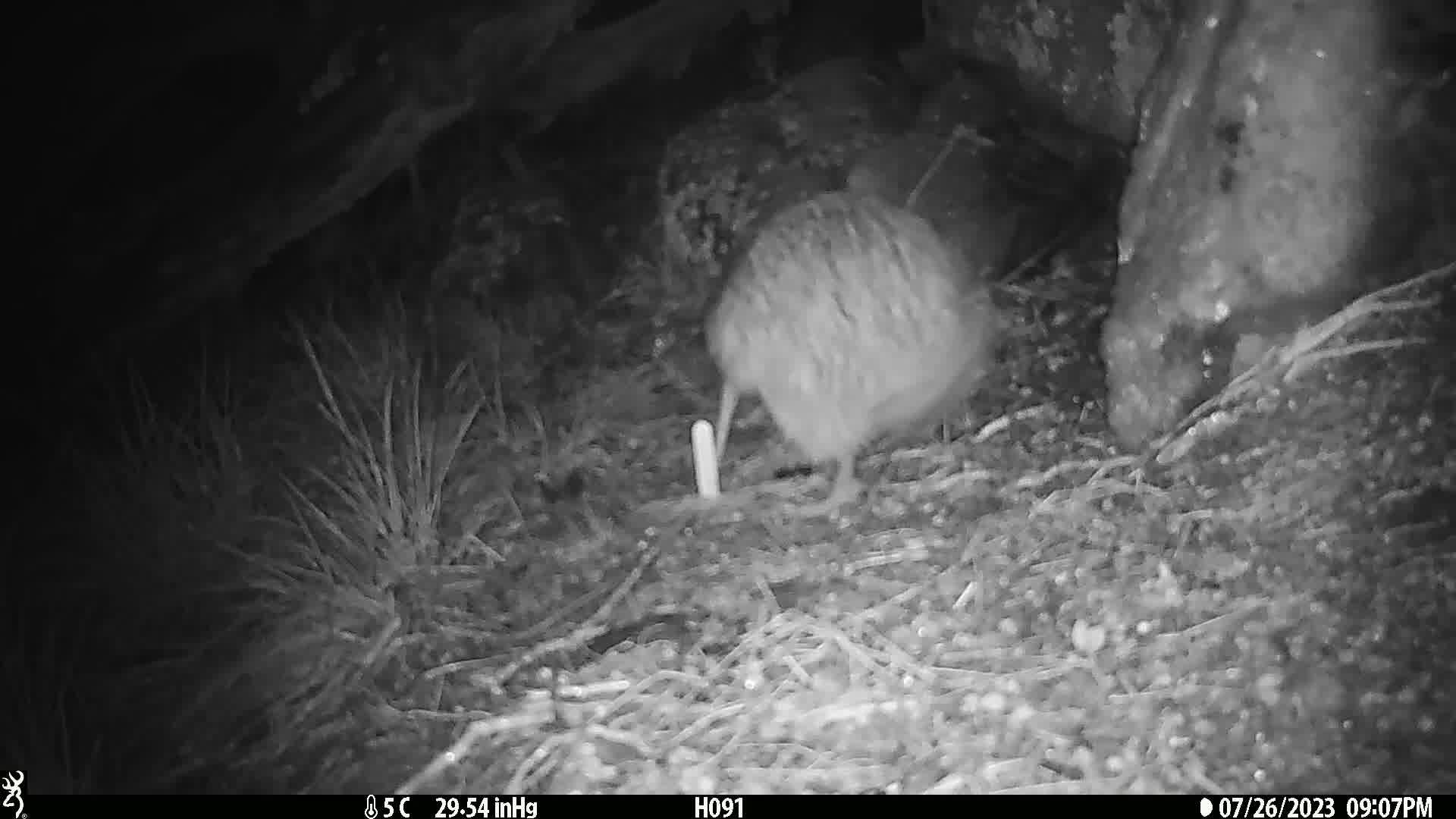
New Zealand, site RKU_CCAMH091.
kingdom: Animalia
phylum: Chordata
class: Aves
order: Apterygiformes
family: Apterygidae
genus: Apteryx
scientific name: Apteryx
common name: kiwi